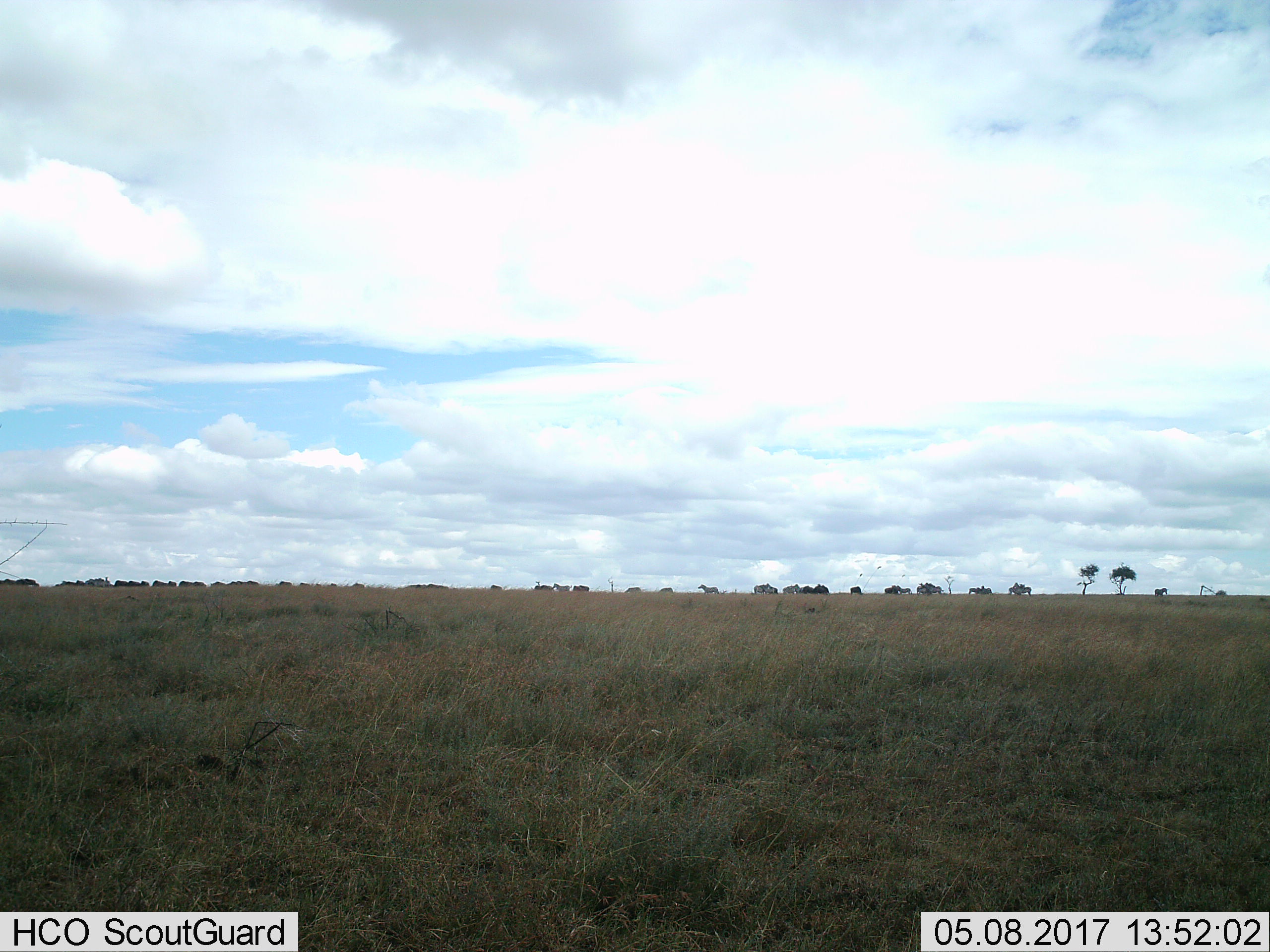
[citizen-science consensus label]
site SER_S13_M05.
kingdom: Animalia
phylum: Chordata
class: Mammalia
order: Perissodactyla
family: Equidae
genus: Equus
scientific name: Equus quagga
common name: plains zebra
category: zebraplains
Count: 11-50.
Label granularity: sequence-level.